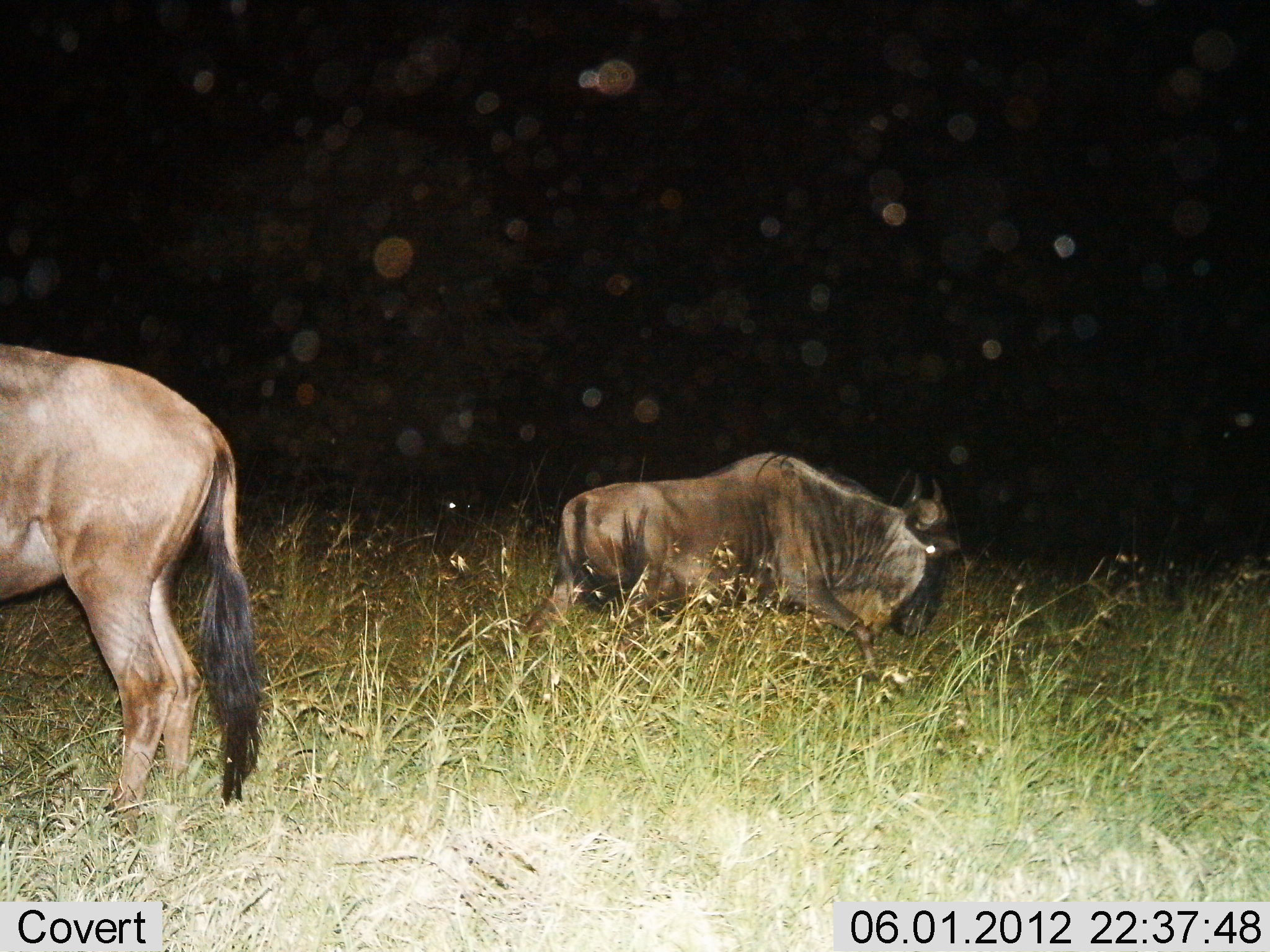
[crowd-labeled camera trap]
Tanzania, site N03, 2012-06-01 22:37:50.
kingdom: Animalia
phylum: Chordata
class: Mammalia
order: Artiodactyla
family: Bovidae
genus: Connochaetes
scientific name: Connochaetes taurinus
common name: blue wildebeest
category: wildebeest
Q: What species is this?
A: Wildebeest (blue wildebeest) (Connochaetes taurinus).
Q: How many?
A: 2.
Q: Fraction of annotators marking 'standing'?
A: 50%.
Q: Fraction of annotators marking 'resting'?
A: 10%.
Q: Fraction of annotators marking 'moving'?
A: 50%.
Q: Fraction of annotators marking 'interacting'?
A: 0%.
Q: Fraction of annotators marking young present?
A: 0%.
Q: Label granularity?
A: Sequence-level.